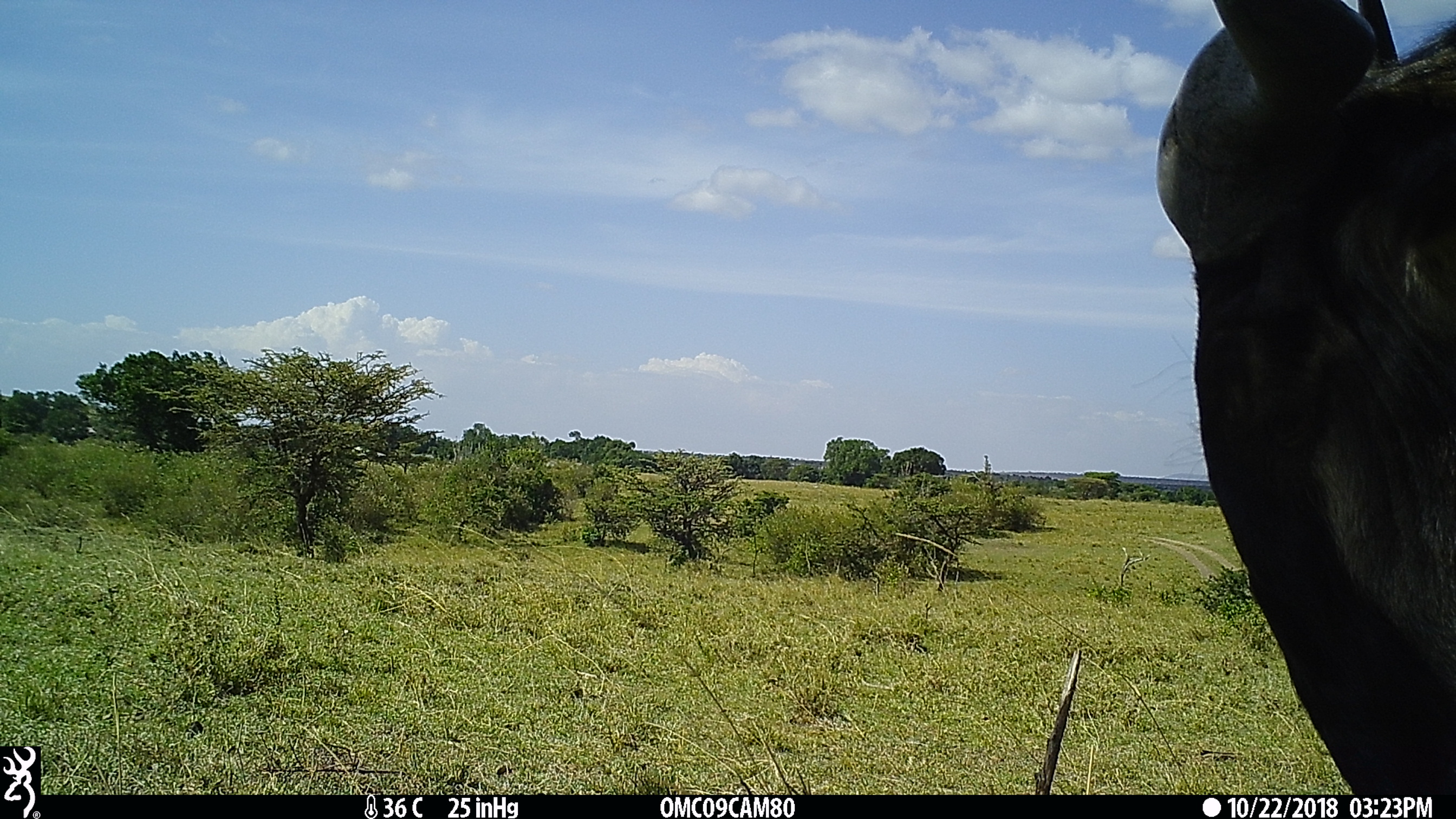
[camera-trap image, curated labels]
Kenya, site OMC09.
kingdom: Animalia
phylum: Chordata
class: Mammalia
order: Artiodactyla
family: Bovidae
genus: Connochaetes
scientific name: Connochaetes taurinus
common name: blue wildebeest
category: wildebeest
Wildebeest (blue wildebeest) (Connochaetes taurinus).